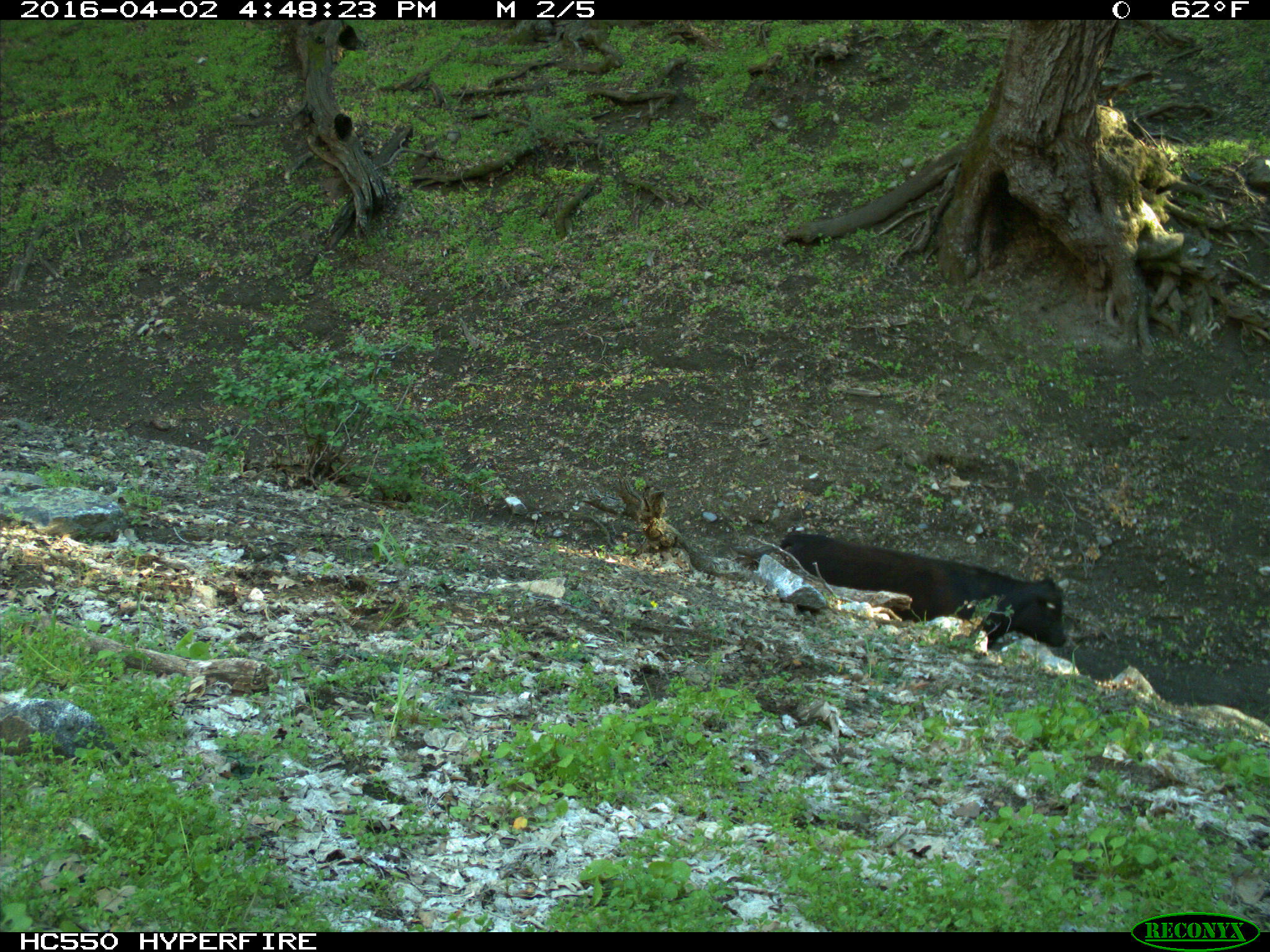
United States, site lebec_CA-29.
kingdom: Animalia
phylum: Chordata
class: Mammalia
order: Artiodactyla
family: Bovidae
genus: Bos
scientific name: Bos taurus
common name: domestic cow